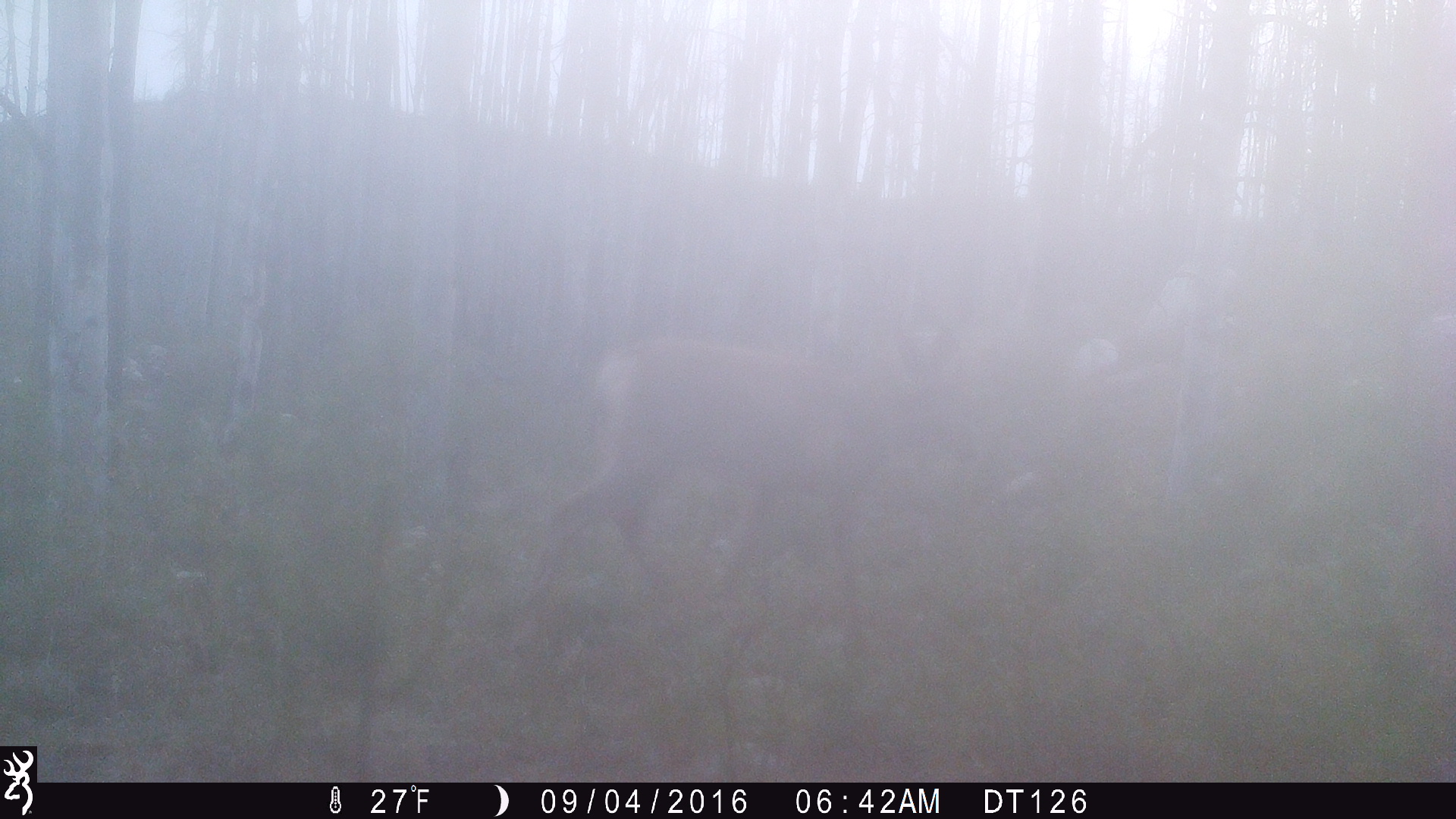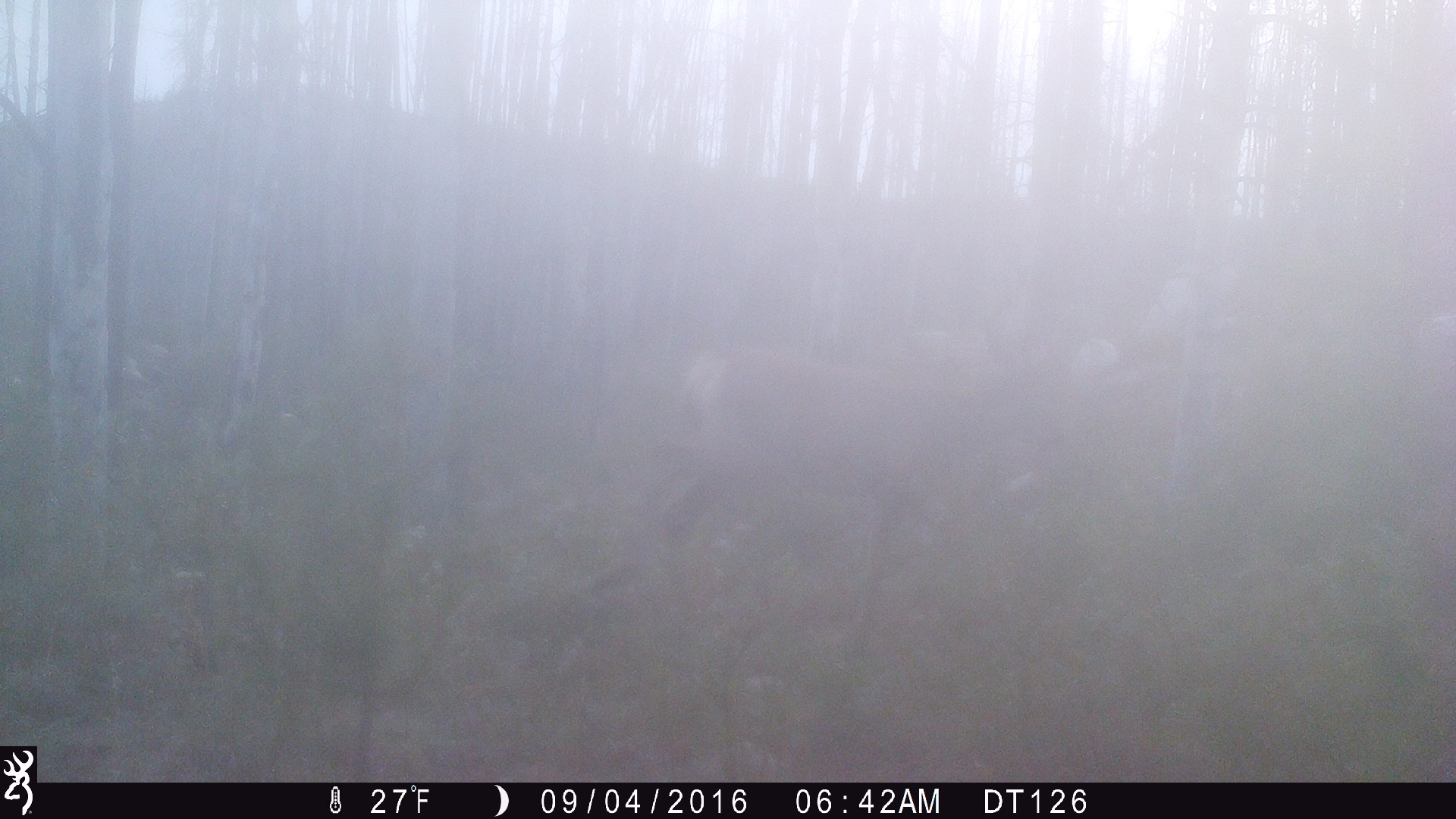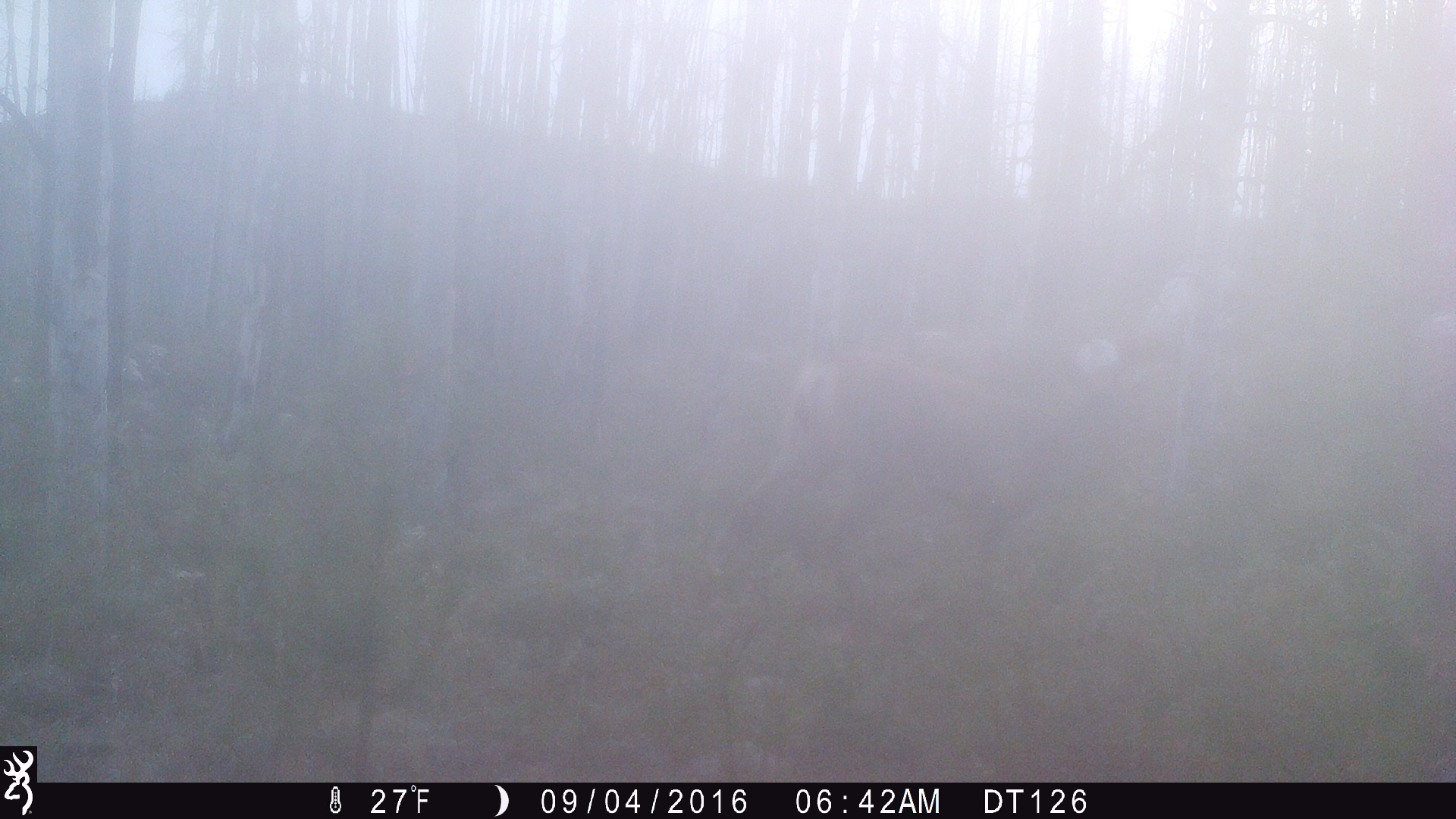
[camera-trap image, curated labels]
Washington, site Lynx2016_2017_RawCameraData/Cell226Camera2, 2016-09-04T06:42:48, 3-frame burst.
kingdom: Animalia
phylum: Chordata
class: Mammalia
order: Artiodactyla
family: Cervidae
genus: Odocoileus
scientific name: Odocoileus hemionus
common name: mule deer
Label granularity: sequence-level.